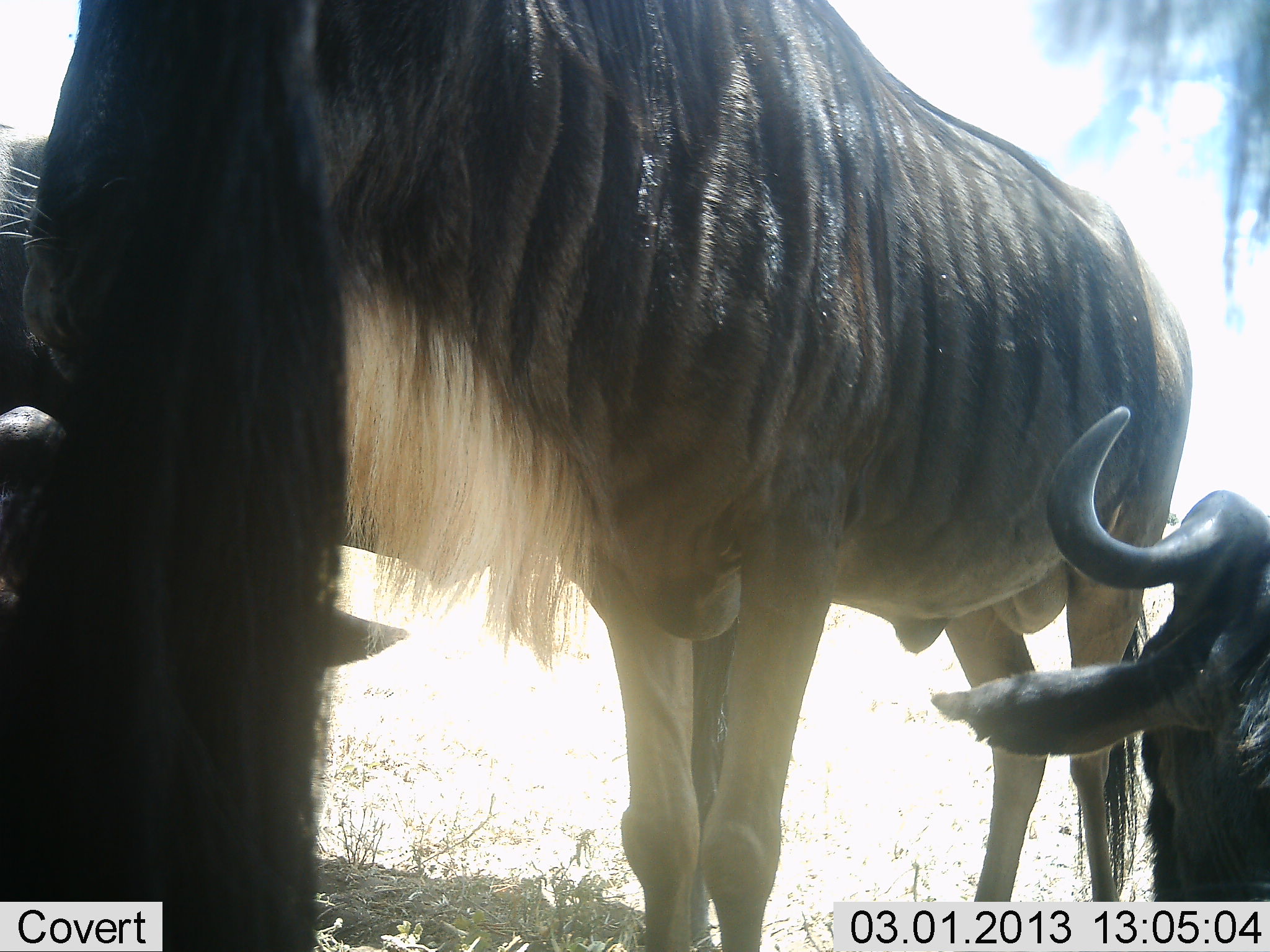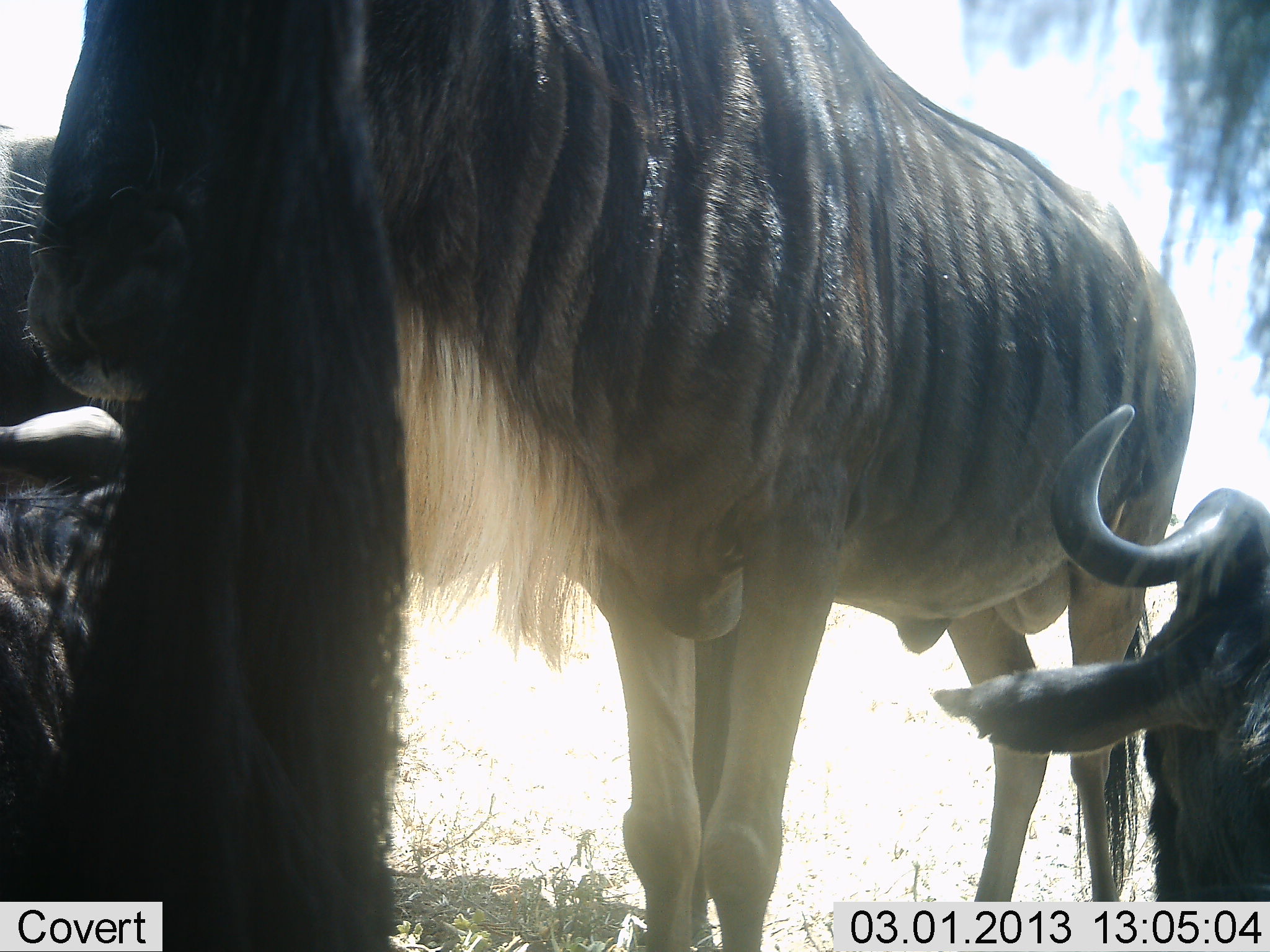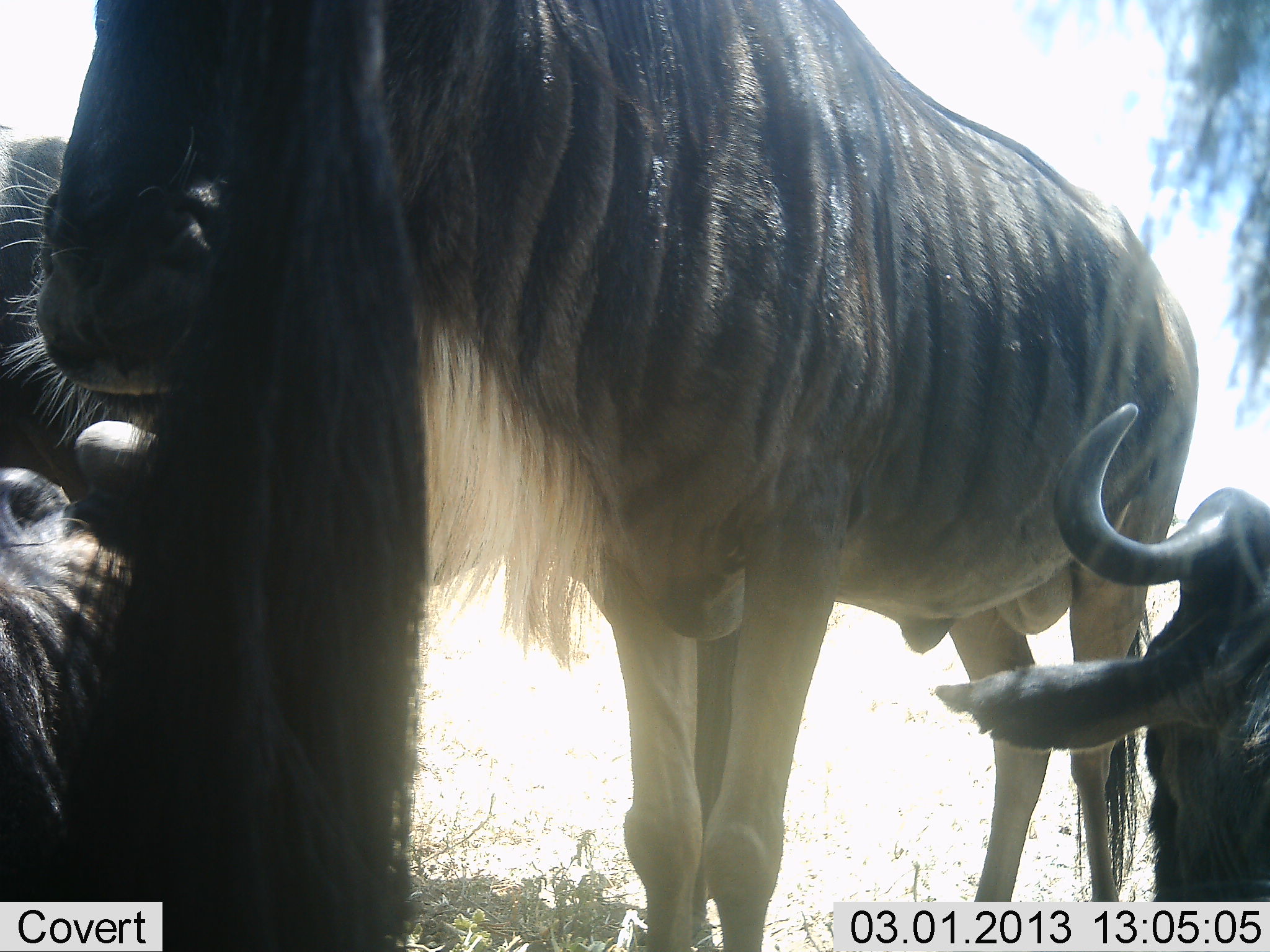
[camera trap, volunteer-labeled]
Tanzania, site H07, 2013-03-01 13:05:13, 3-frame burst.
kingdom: Animalia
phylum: Chordata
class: Mammalia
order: Artiodactyla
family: Bovidae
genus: Connochaetes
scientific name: Connochaetes taurinus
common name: blue wildebeest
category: wildebeest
Wildebeest (blue wildebeest) (Connochaetes taurinus), count 3. Behavior (volunteer vote fractions): standing 81%, resting 81%, moving 3%, interacting 3%. Young present (vote fraction): 3%. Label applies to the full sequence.